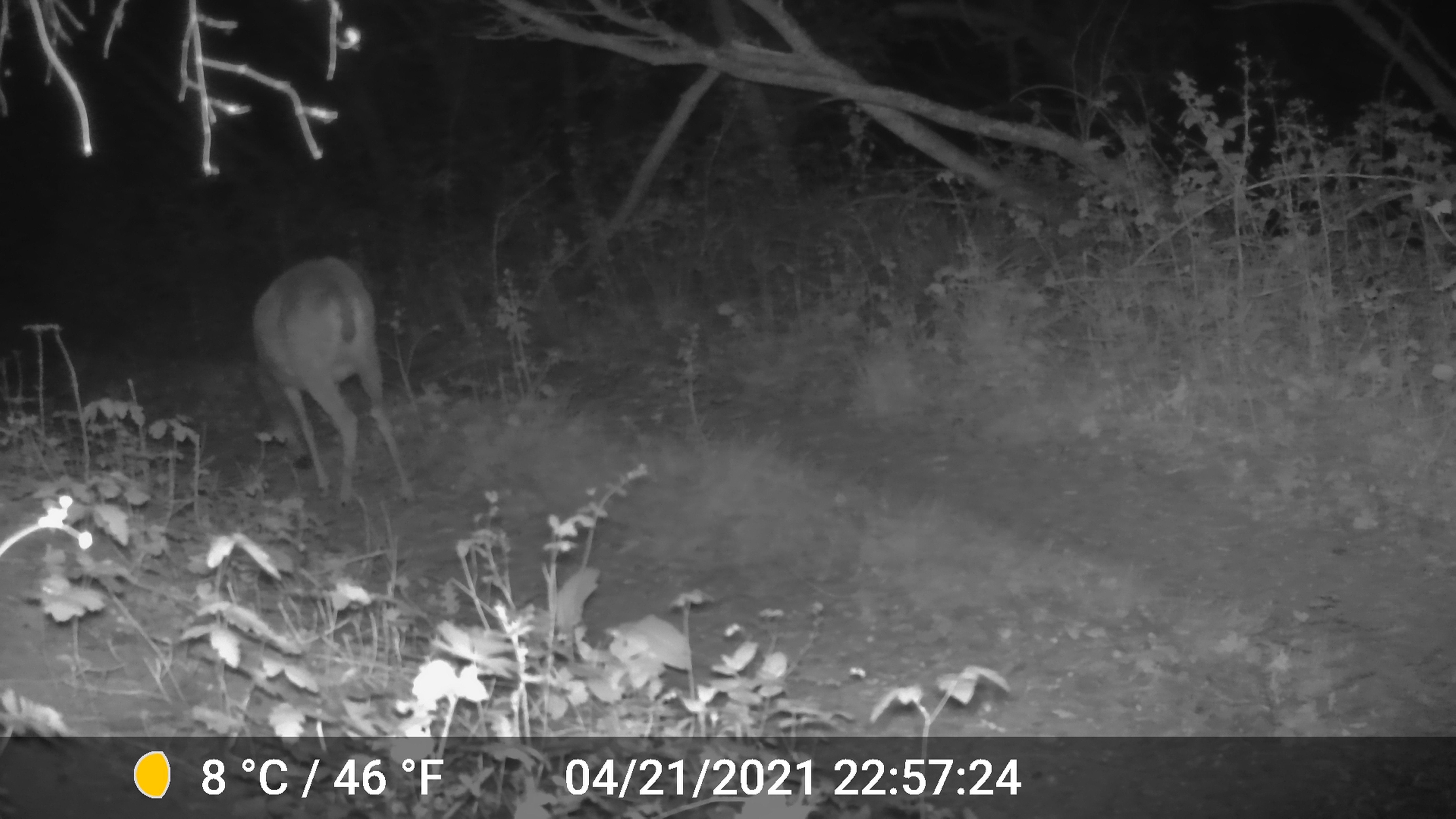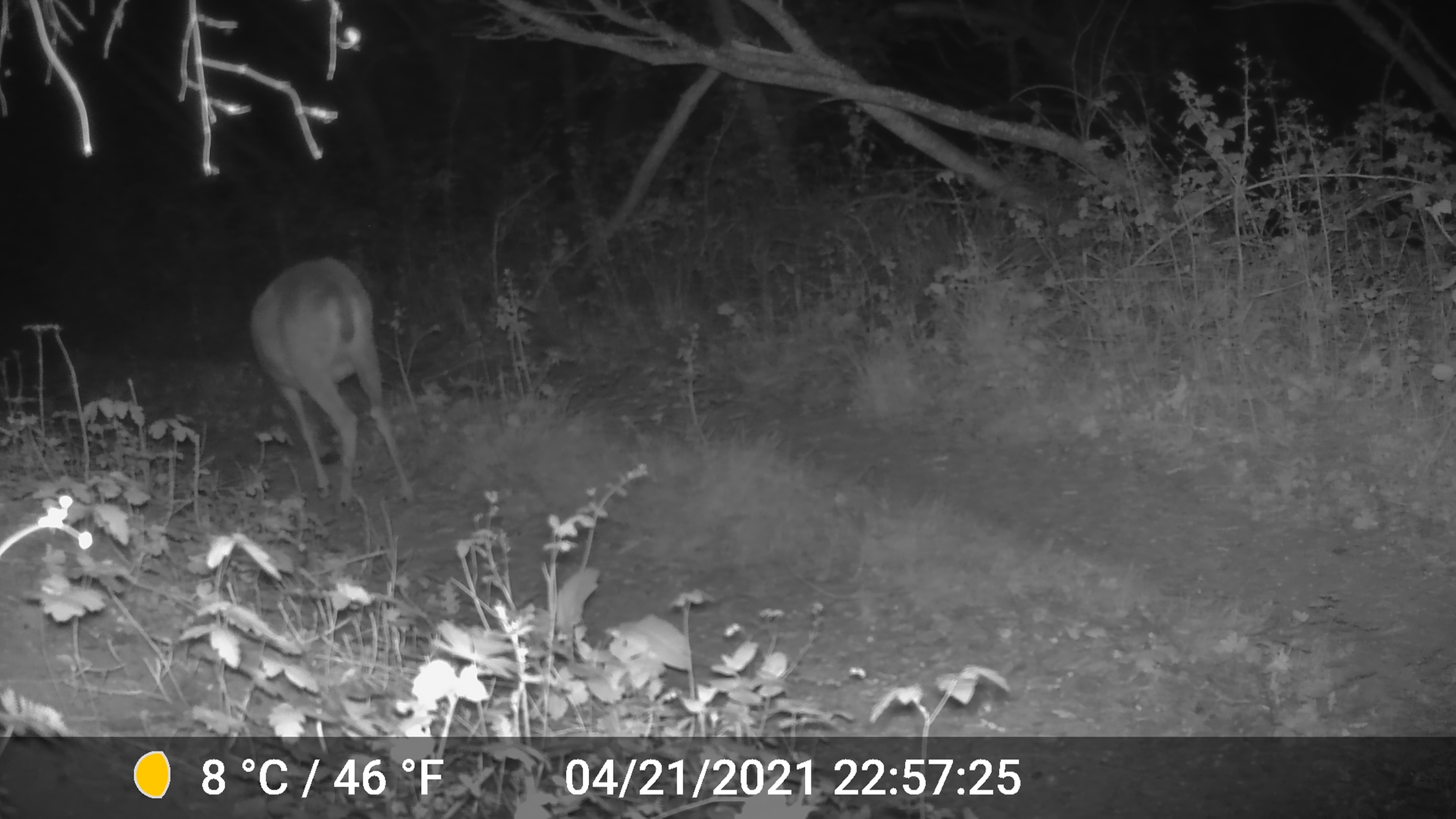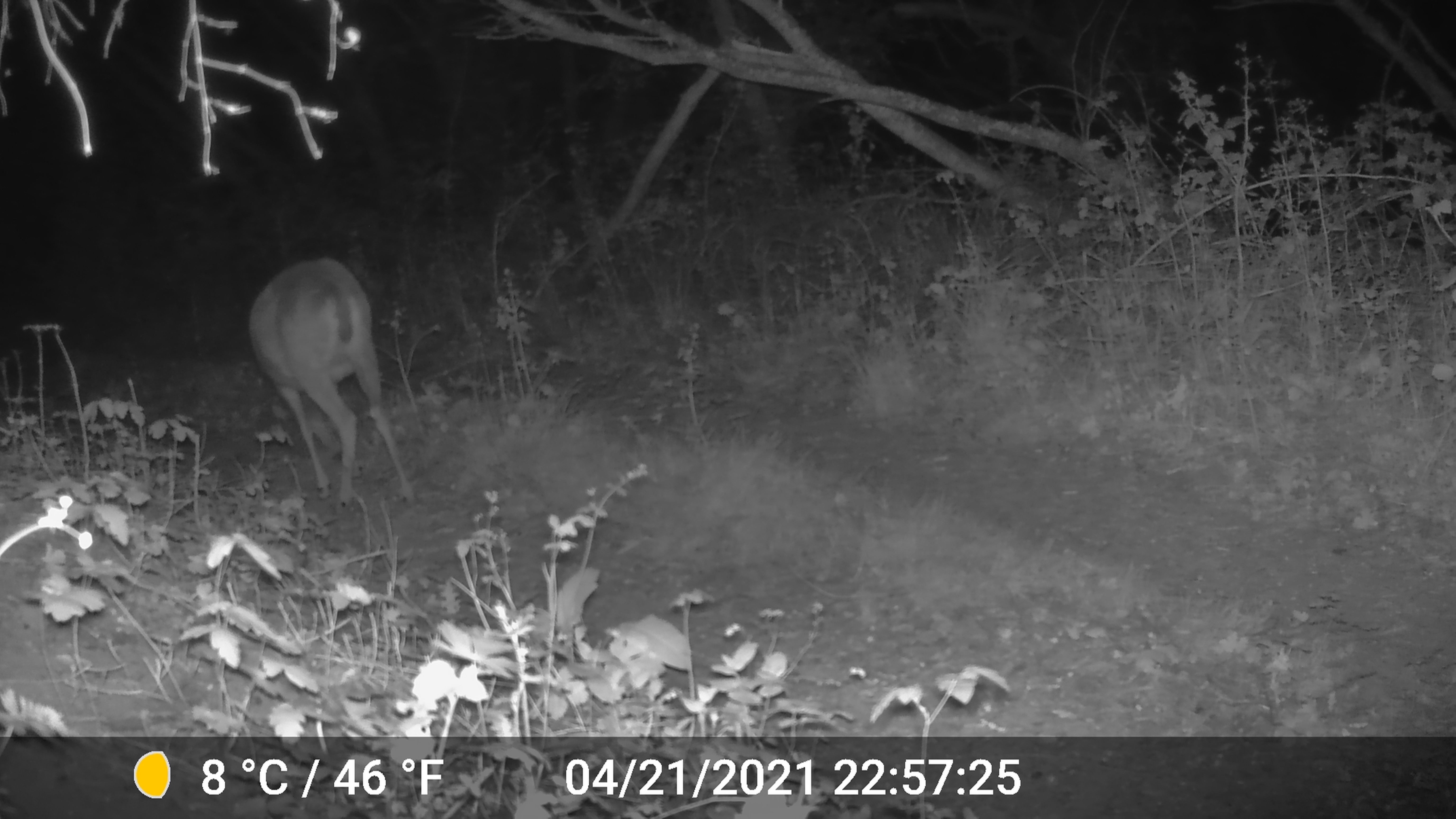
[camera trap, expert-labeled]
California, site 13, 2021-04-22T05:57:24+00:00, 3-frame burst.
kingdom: Animalia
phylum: Chordata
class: Mammalia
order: Artiodactyla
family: Cervidae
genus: Odocoileus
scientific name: Odocoileus hemionus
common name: mule deer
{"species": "mule deer (Odocoileus hemionus)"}